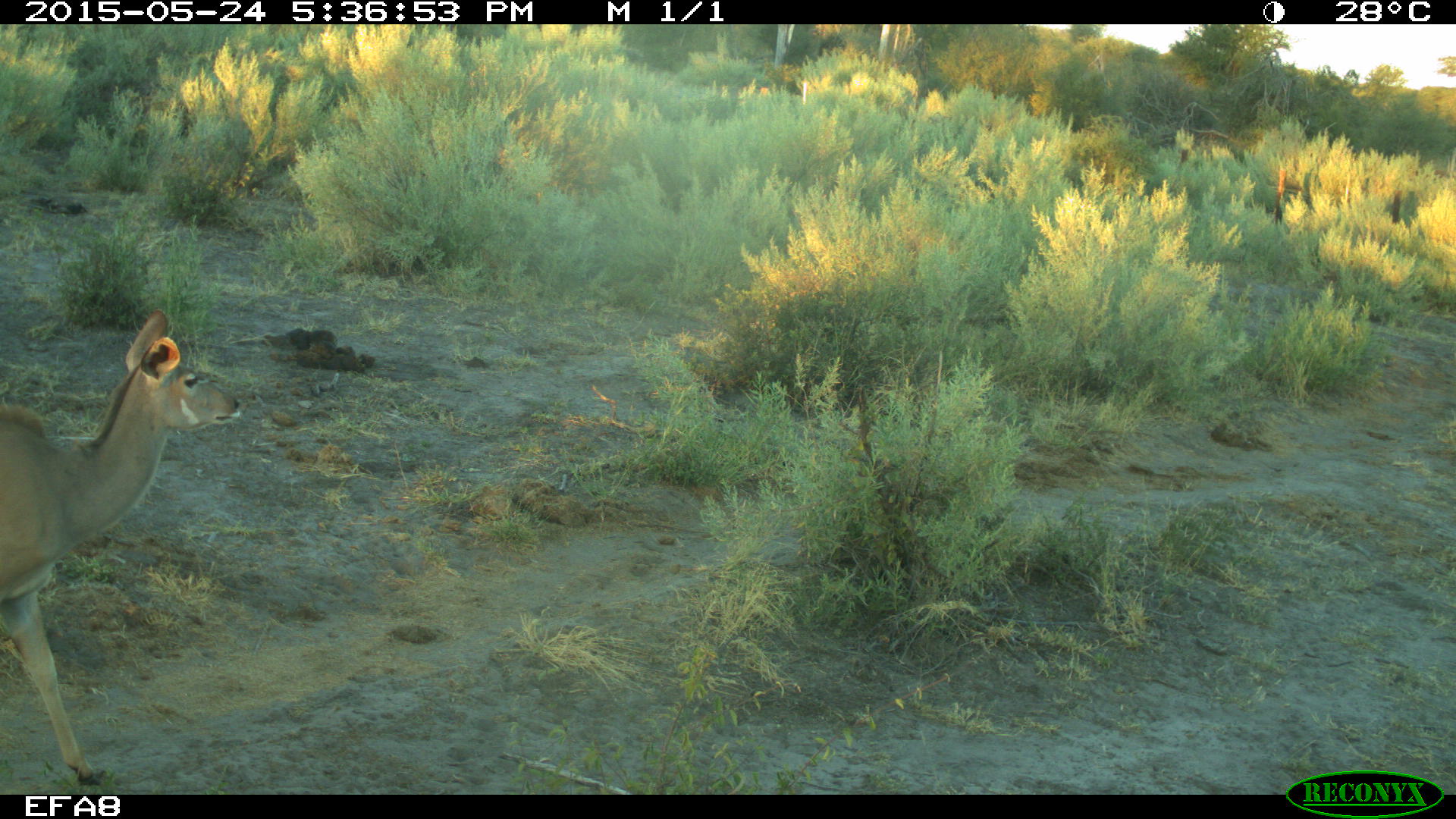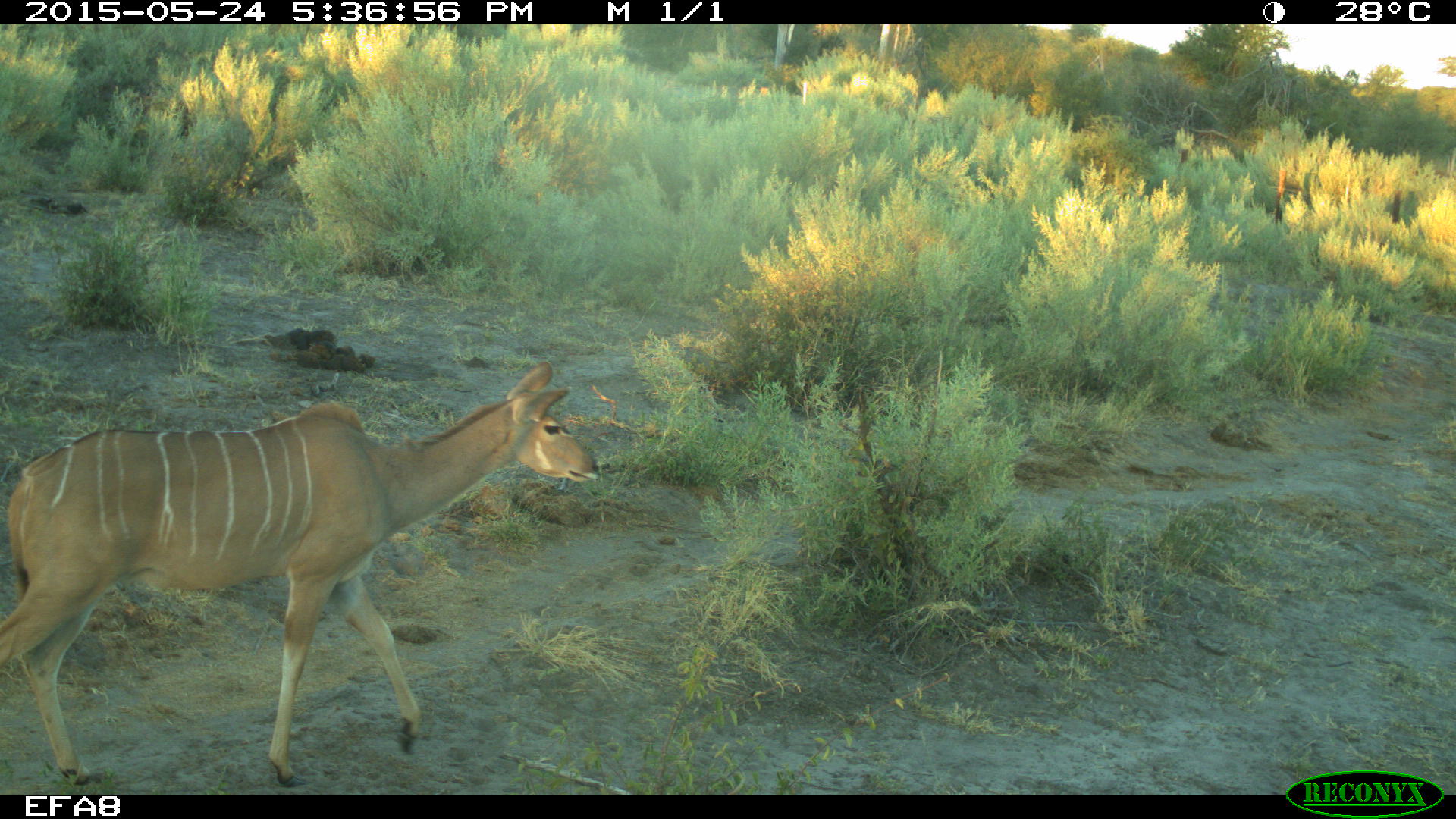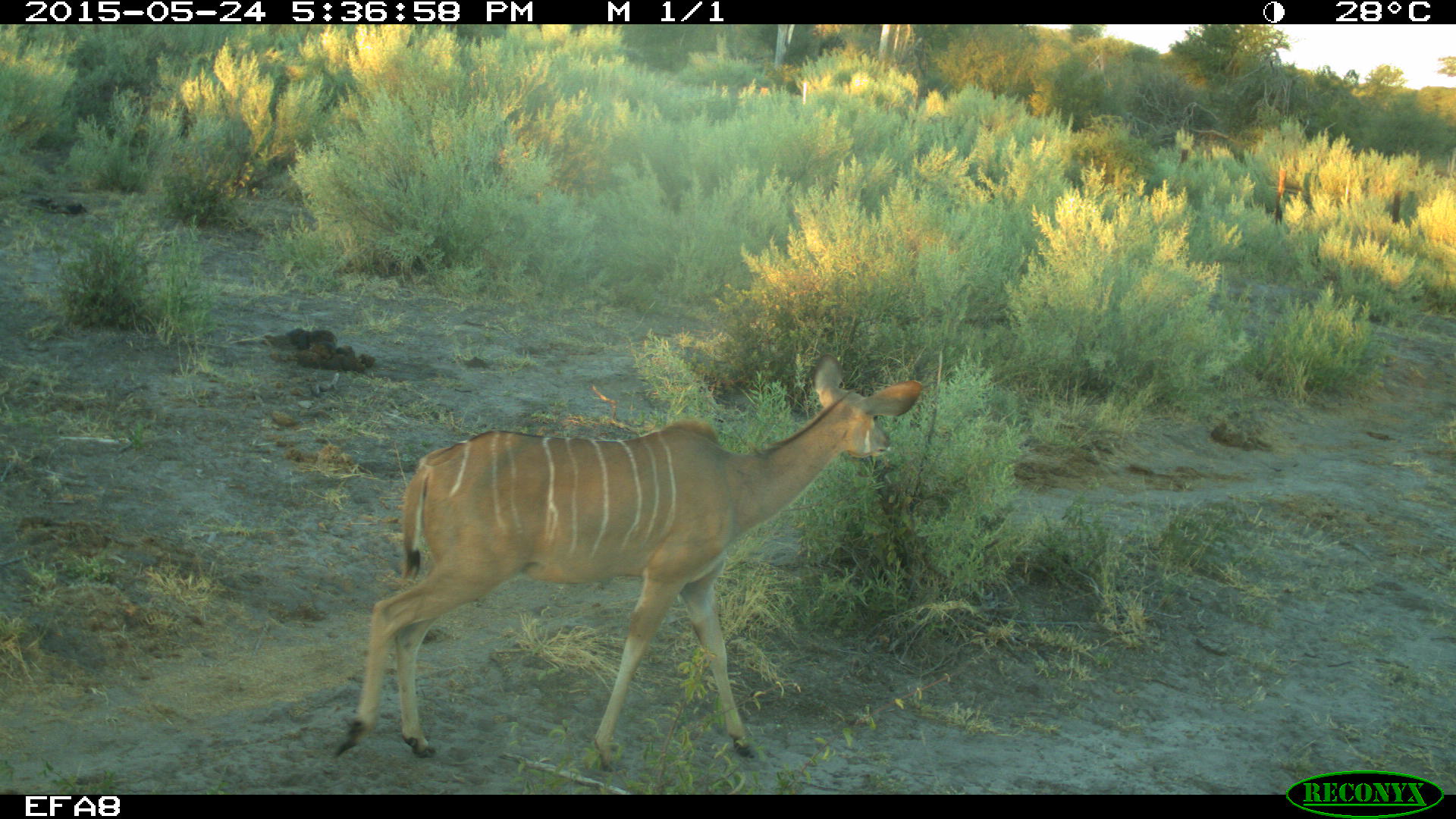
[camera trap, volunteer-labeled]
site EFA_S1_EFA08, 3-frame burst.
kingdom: Animalia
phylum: Chordata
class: Mammalia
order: Artiodactyla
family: Bovidae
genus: Tragelaphus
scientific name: Tragelaphus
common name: kudu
Kudu (Tragelaphus), count 1. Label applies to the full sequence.